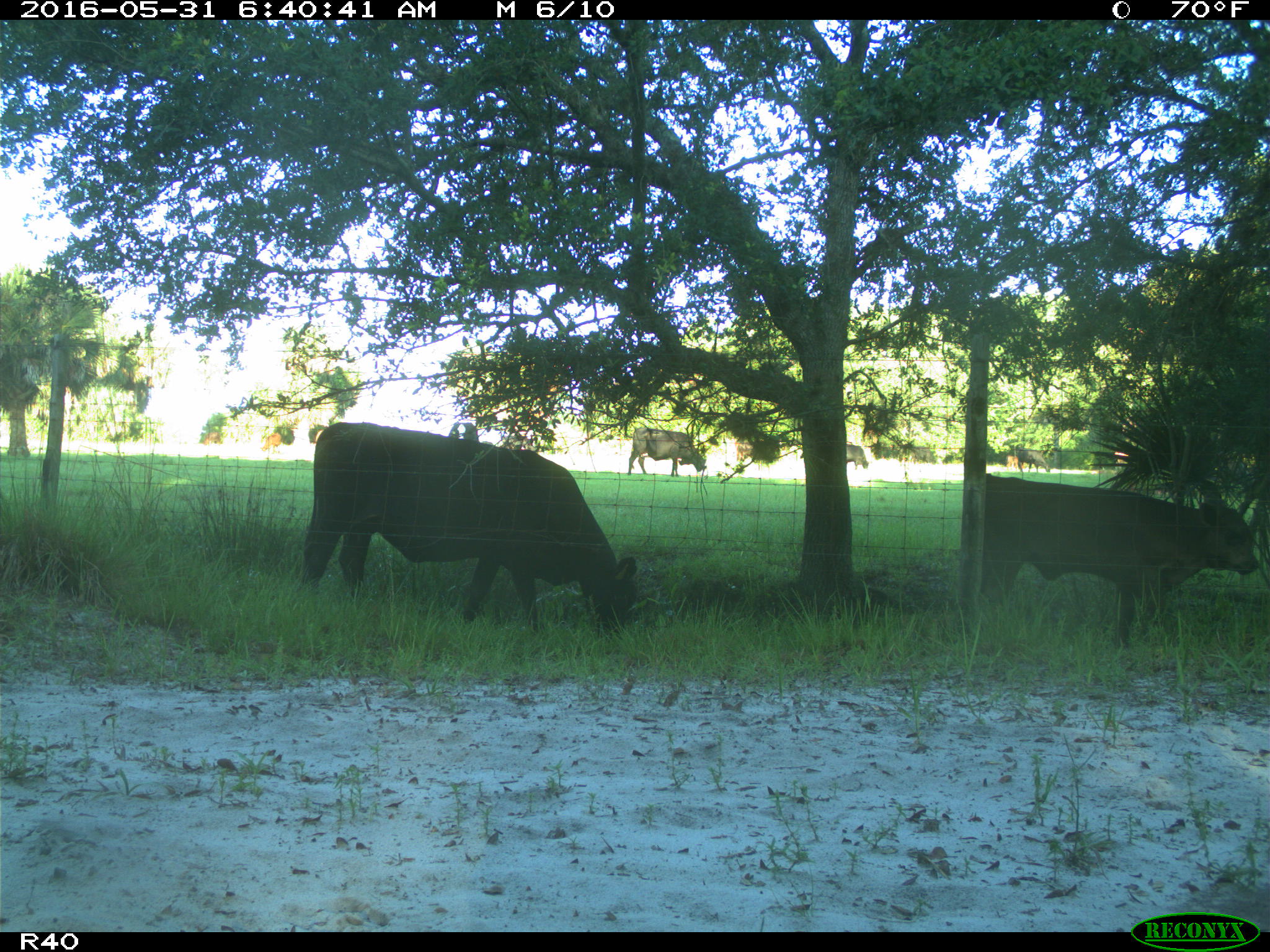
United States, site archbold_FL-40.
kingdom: Animalia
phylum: Chordata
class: Mammalia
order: Artiodactyla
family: Bovidae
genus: Bos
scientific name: Bos taurus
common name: domestic cow